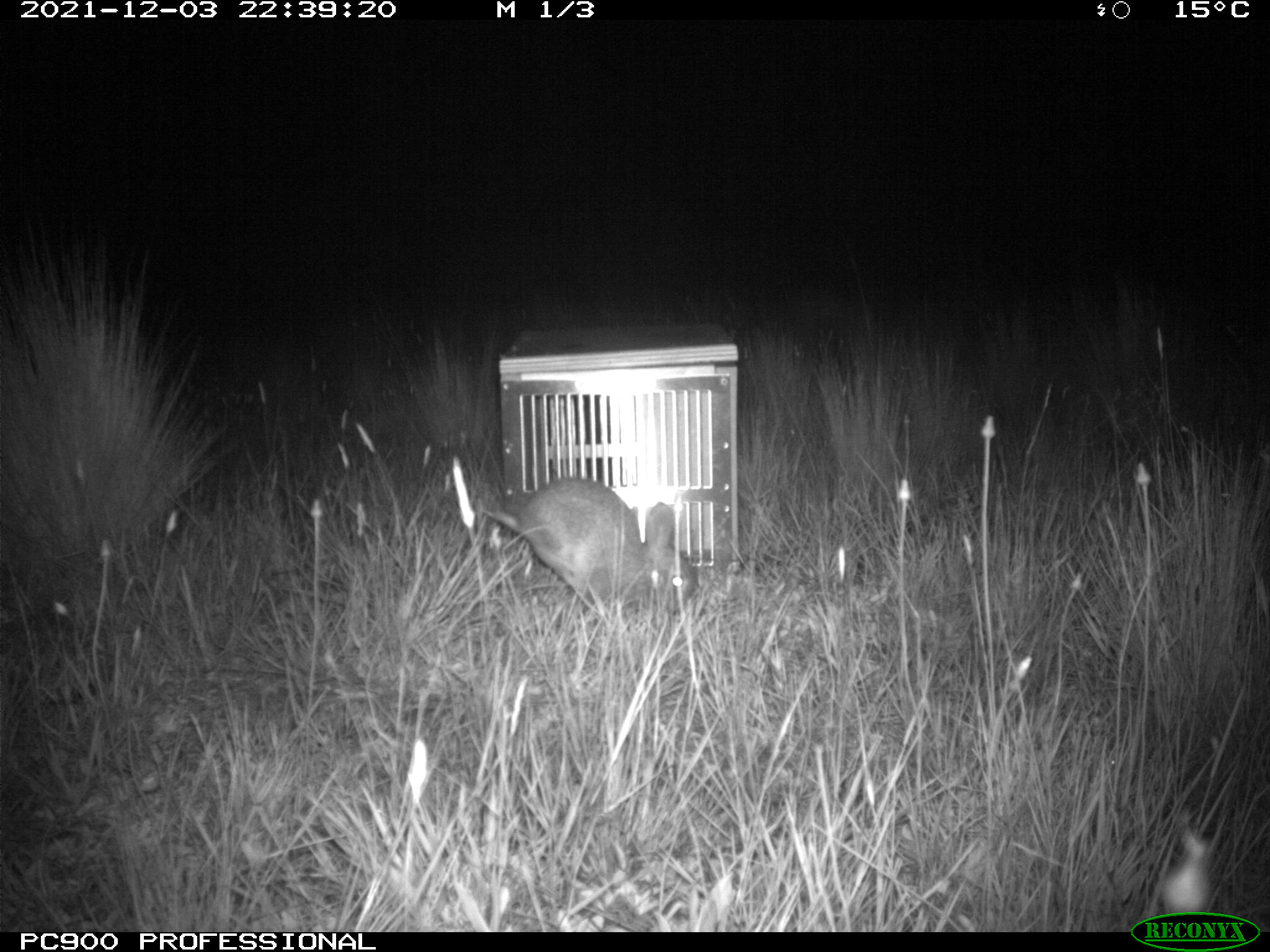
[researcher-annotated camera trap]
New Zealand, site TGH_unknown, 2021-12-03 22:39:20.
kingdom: Animalia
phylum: Chordata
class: Mammalia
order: Lagomorpha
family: Leporidae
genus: Oryctolagus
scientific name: Oryctolagus cuniculus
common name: european rabbit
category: rabbit